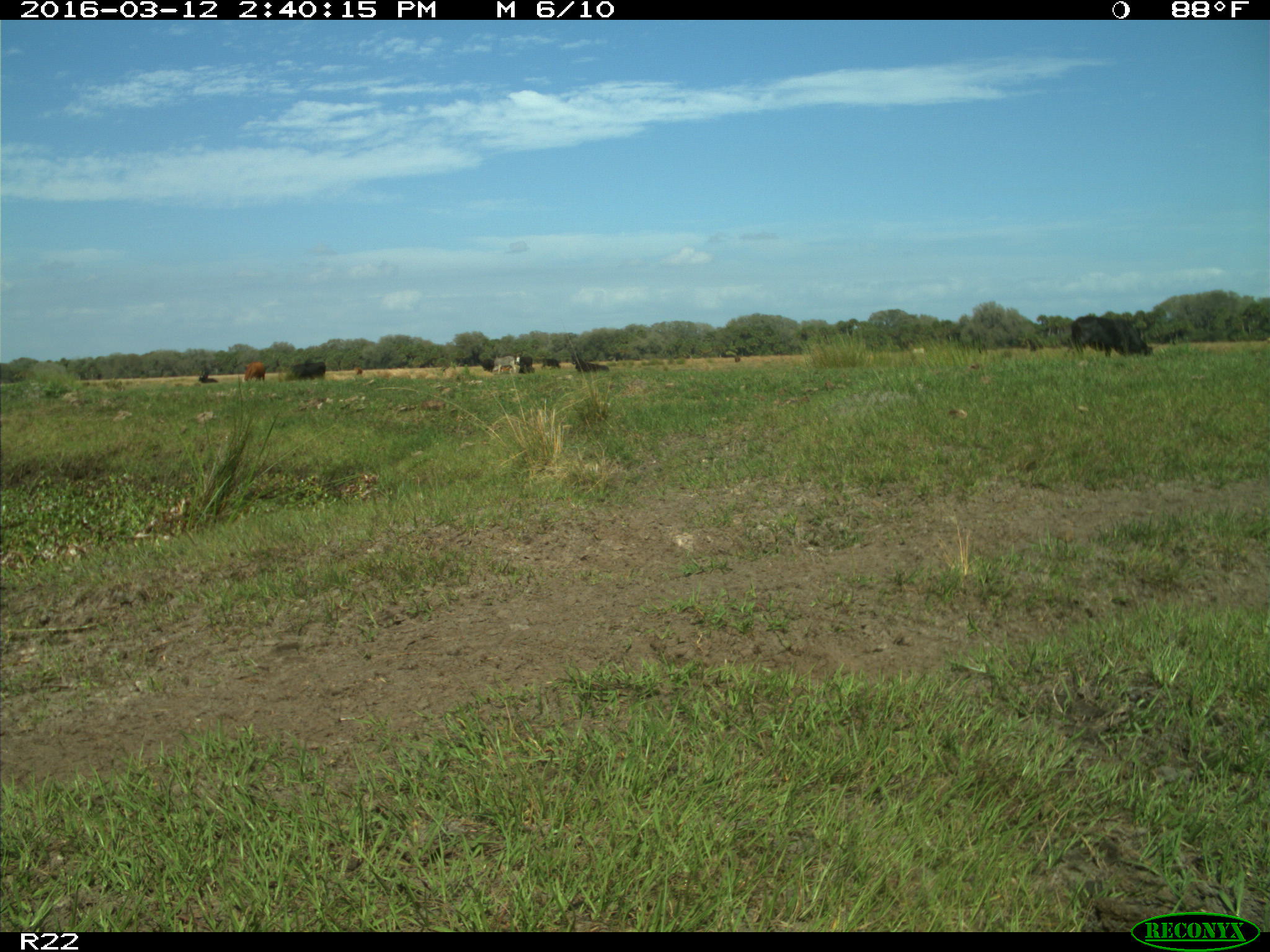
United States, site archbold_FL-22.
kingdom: Animalia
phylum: Chordata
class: Mammalia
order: Artiodactyla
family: Bovidae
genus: Bos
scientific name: Bos taurus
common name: domestic cow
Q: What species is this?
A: Bos taurus (domestic cow).